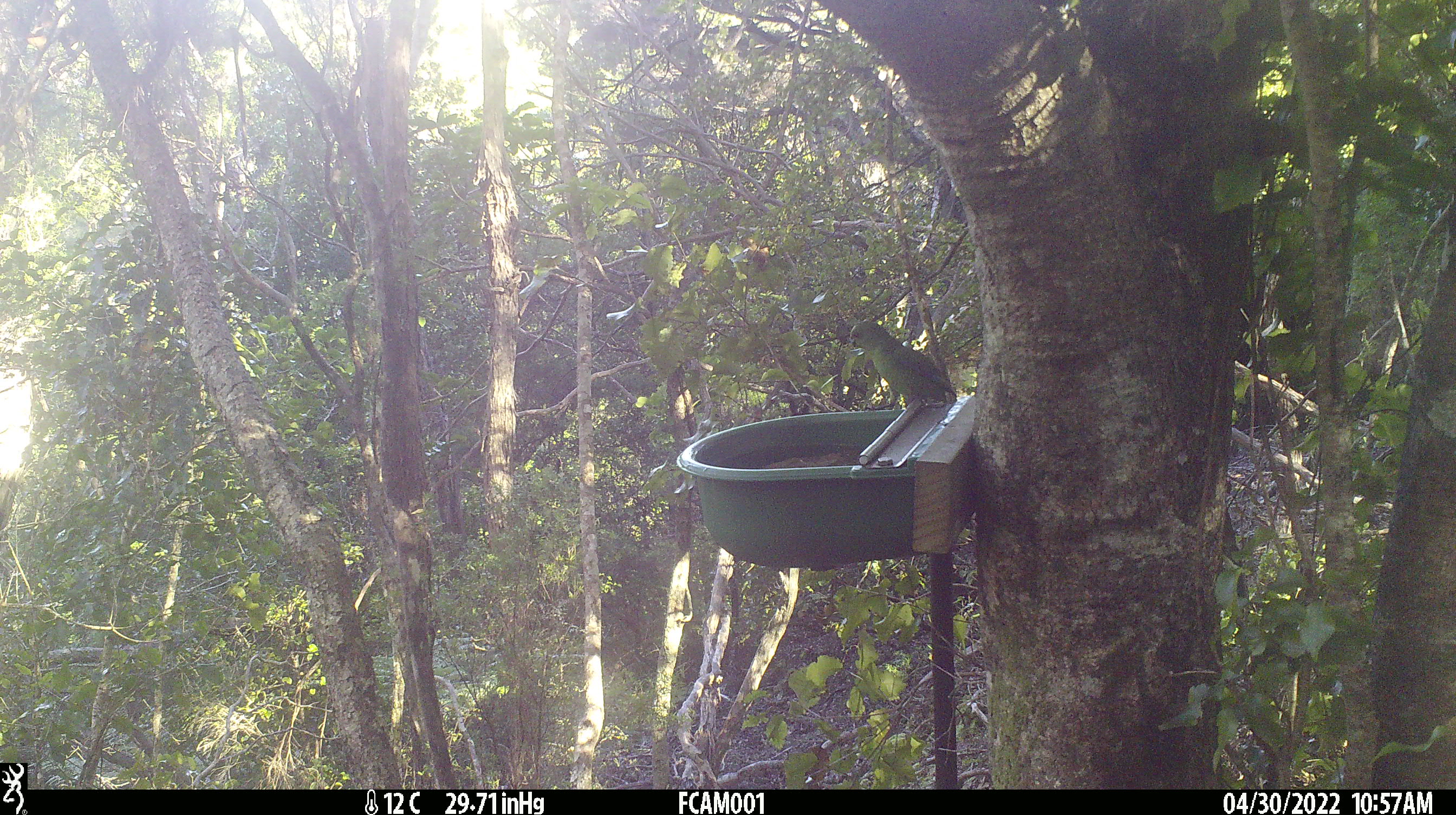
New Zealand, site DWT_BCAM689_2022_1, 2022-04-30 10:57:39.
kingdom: Animalia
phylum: Chordata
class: Aves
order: Psittaciformes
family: Psittaculidae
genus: Cyanoramphus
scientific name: Cyanoramphus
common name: parakeet